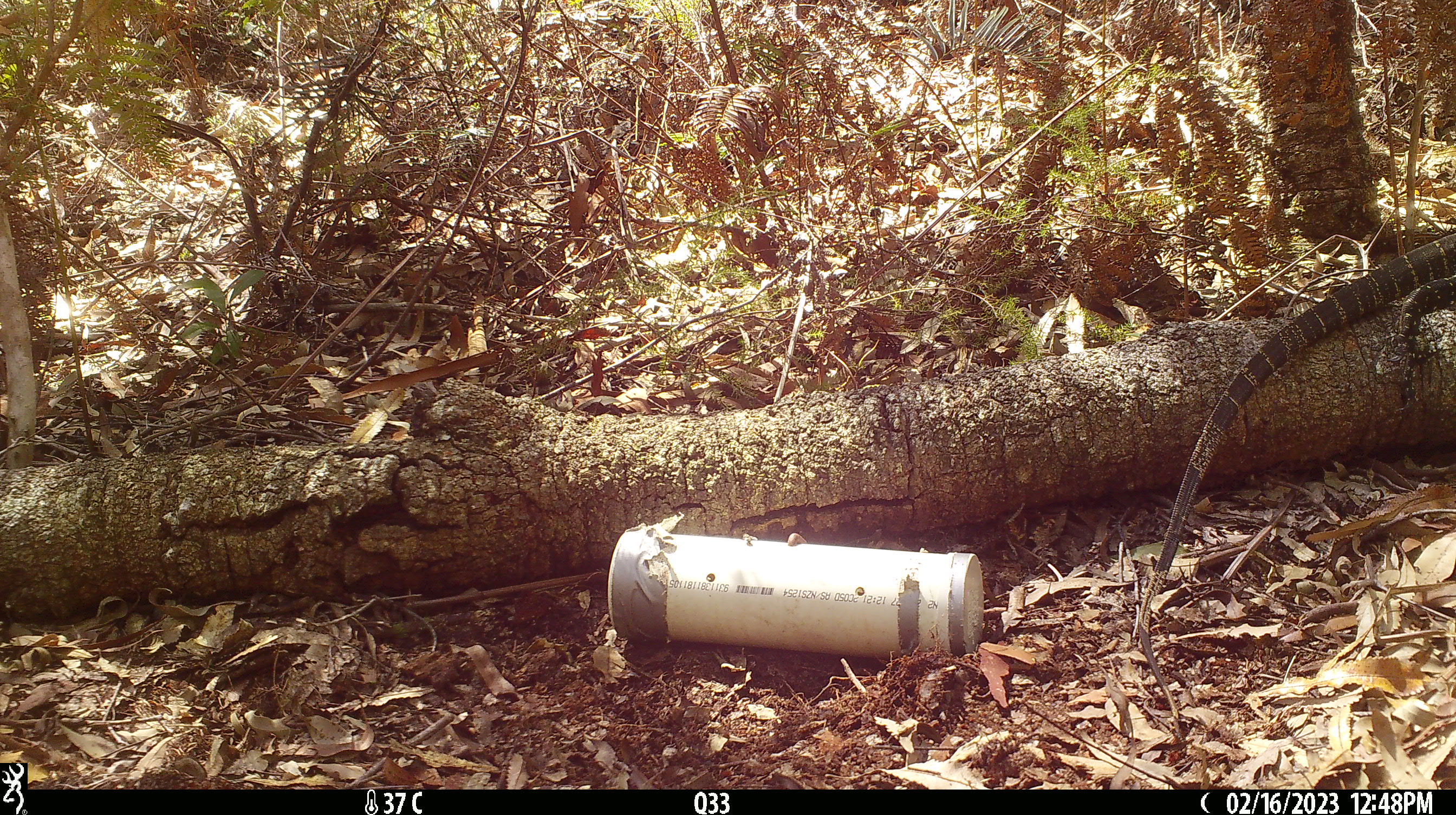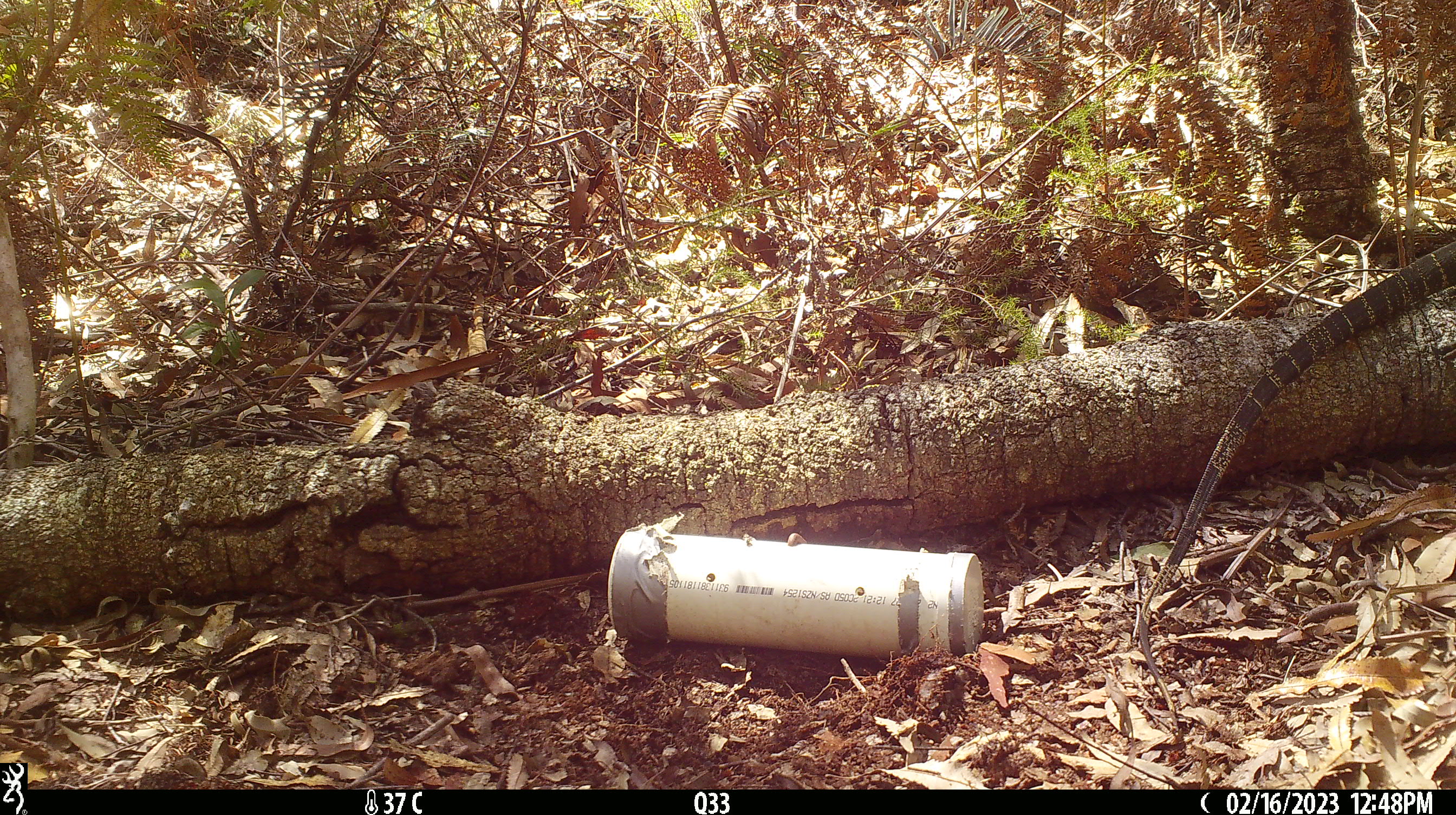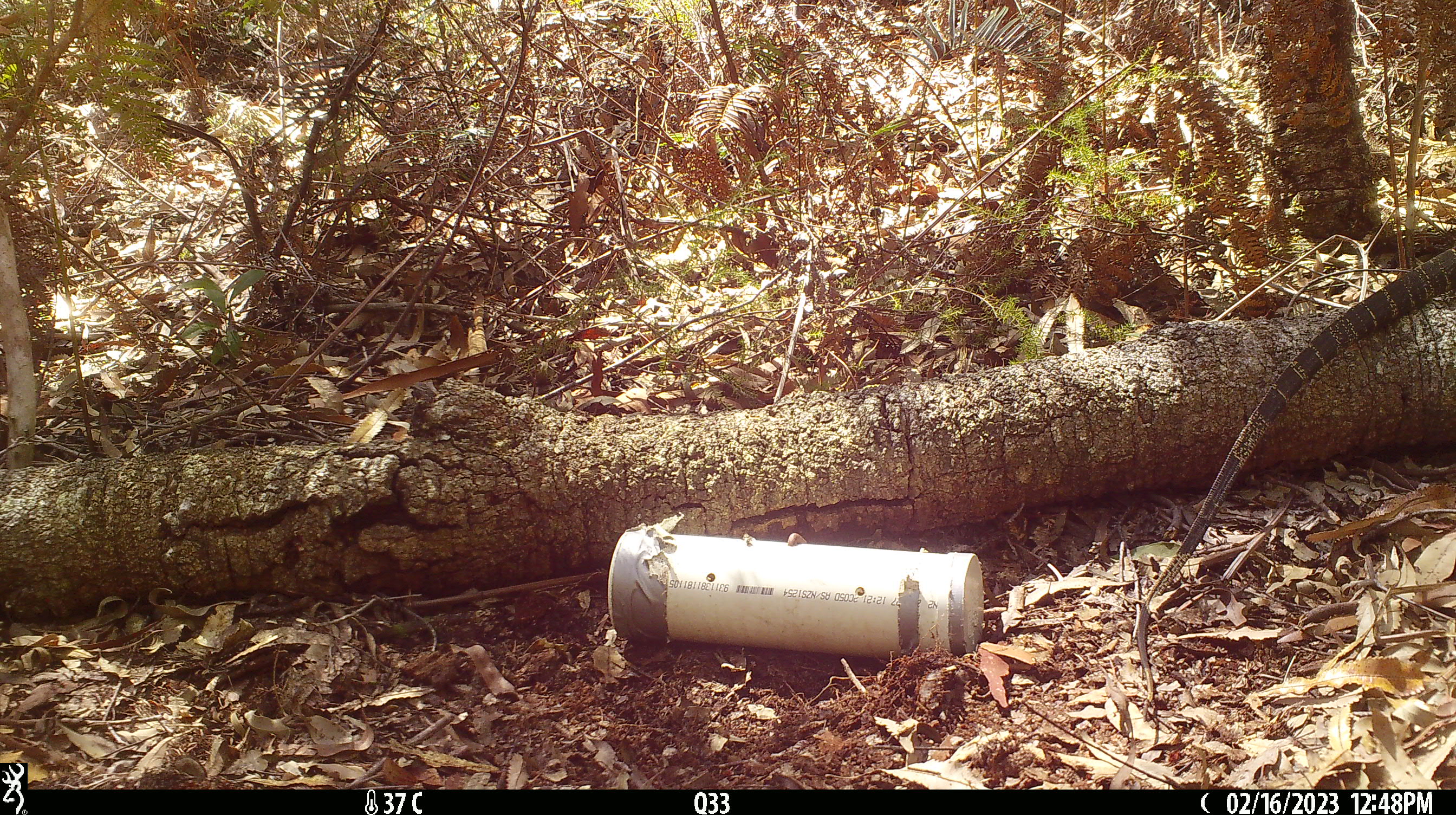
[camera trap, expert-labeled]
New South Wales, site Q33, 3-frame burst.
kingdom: Animalia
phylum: Chordata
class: Reptilia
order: Squamata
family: Varanidae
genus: Varanus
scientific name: Varanus varius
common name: lace monitor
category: goanna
Goanna (lace monitor) (Varanus varius).